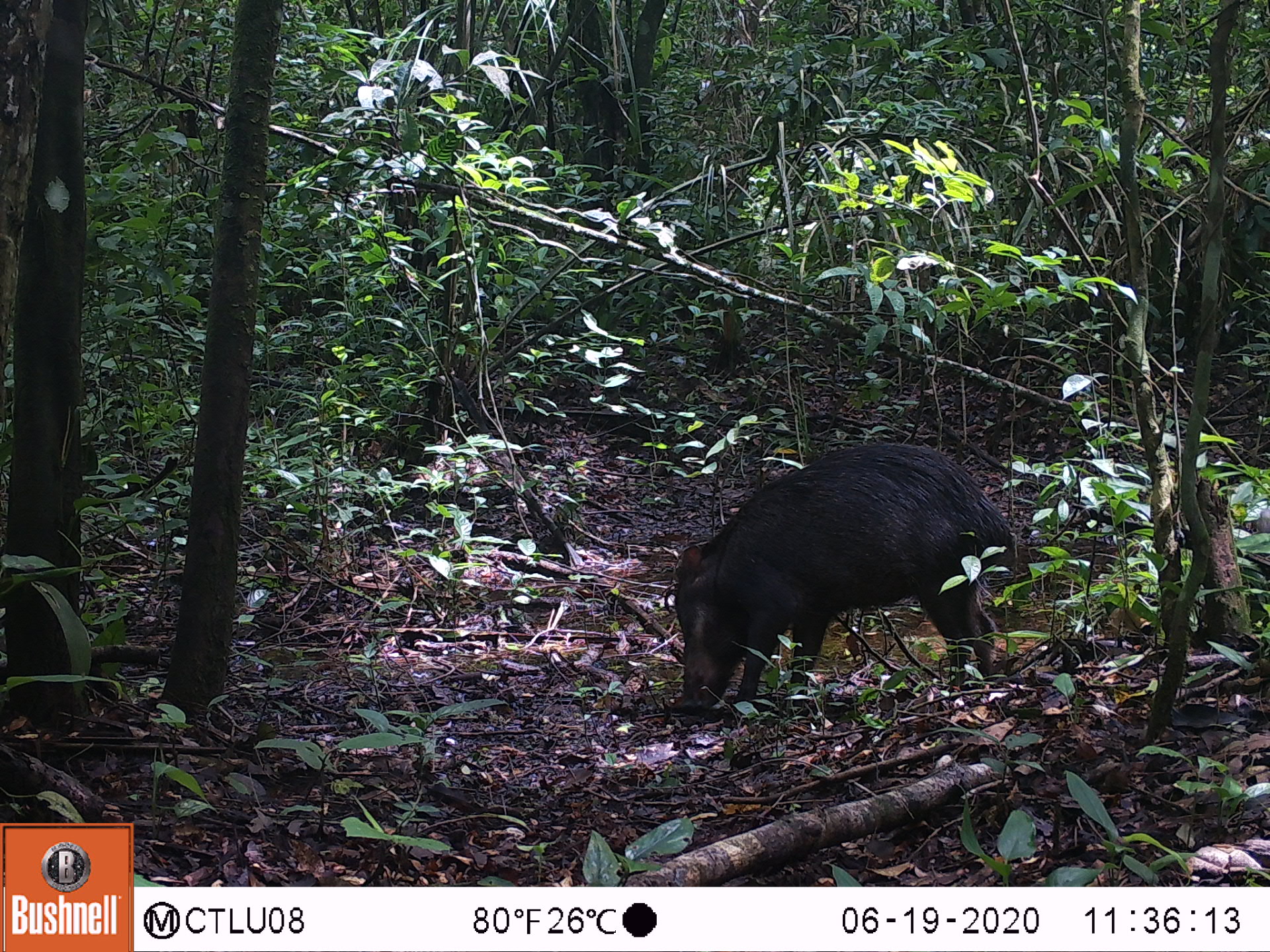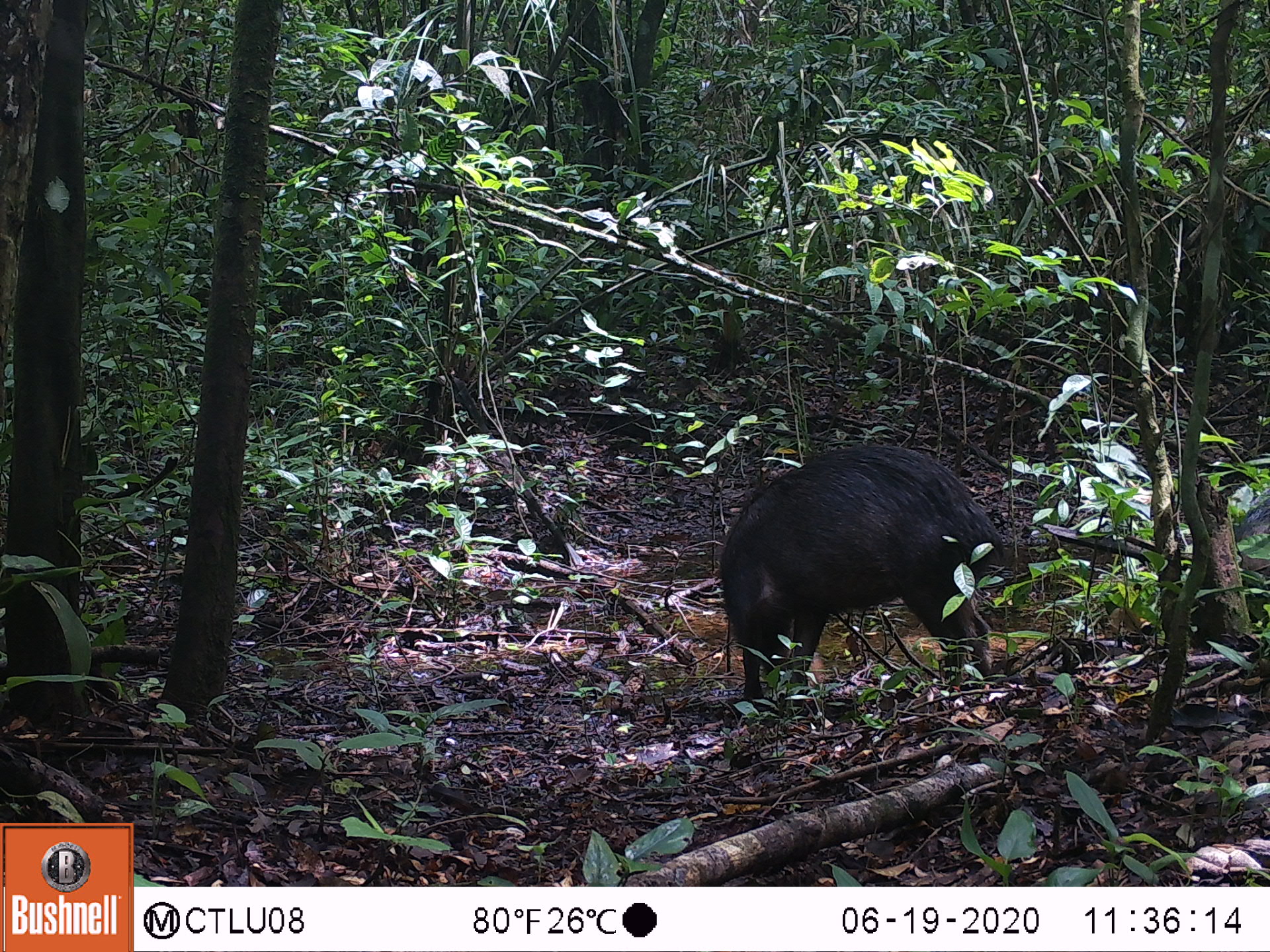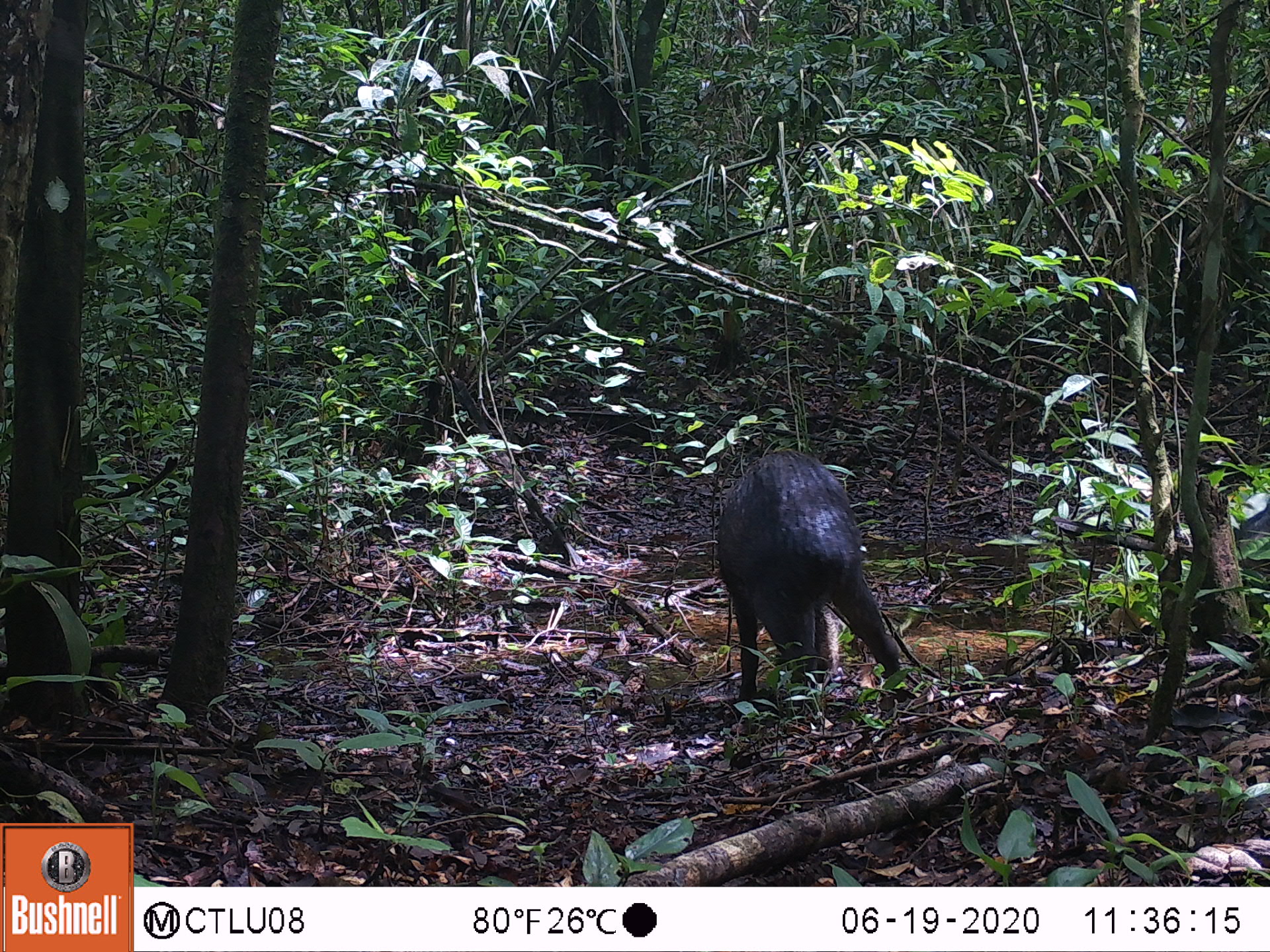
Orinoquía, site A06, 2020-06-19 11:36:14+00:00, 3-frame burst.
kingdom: Animalia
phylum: Chordata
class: Mammalia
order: Artiodactyla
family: Tayassuidae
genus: Tayassu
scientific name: Tayassu pecari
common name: white-lipped peccary